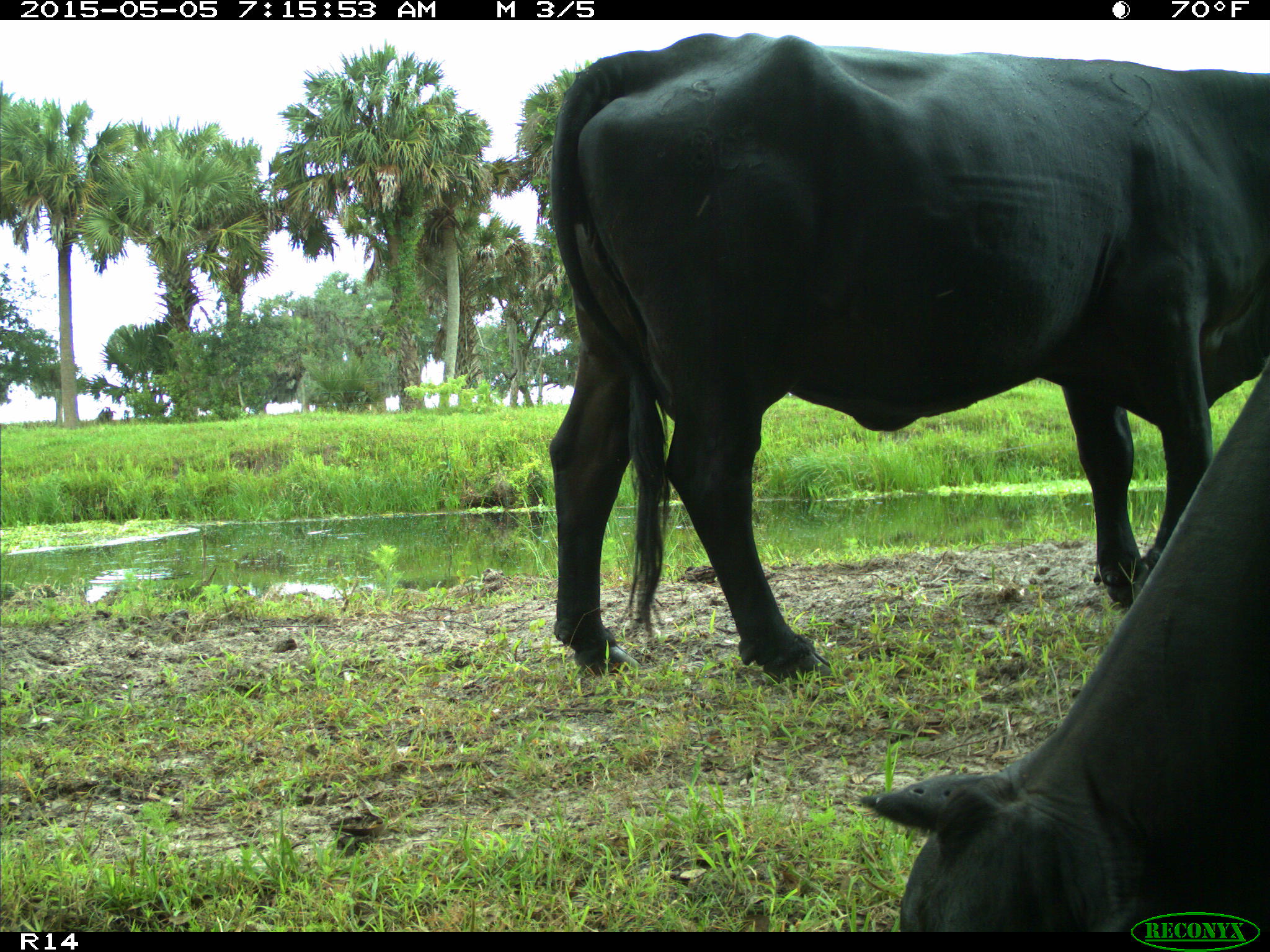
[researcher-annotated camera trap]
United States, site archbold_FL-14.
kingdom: Animalia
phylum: Chordata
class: Mammalia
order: Artiodactyla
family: Bovidae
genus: Bos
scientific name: Bos taurus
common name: domestic cow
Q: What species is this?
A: Bos taurus (domestic cow).